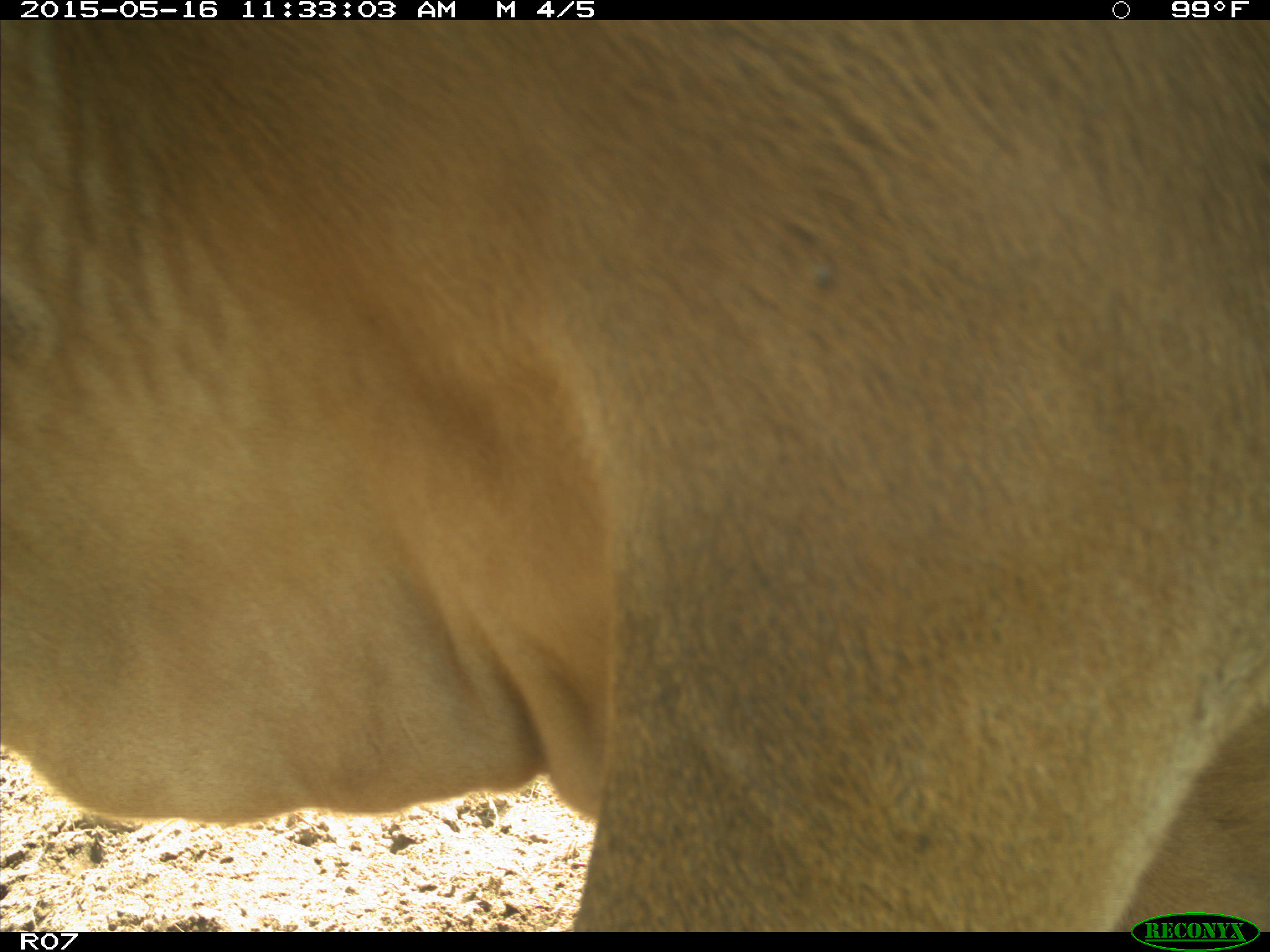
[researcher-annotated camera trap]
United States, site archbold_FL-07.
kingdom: Animalia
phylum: Chordata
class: Mammalia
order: Artiodactyla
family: Bovidae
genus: Bos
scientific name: Bos taurus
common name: domestic cow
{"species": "Bos taurus (domestic cow)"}